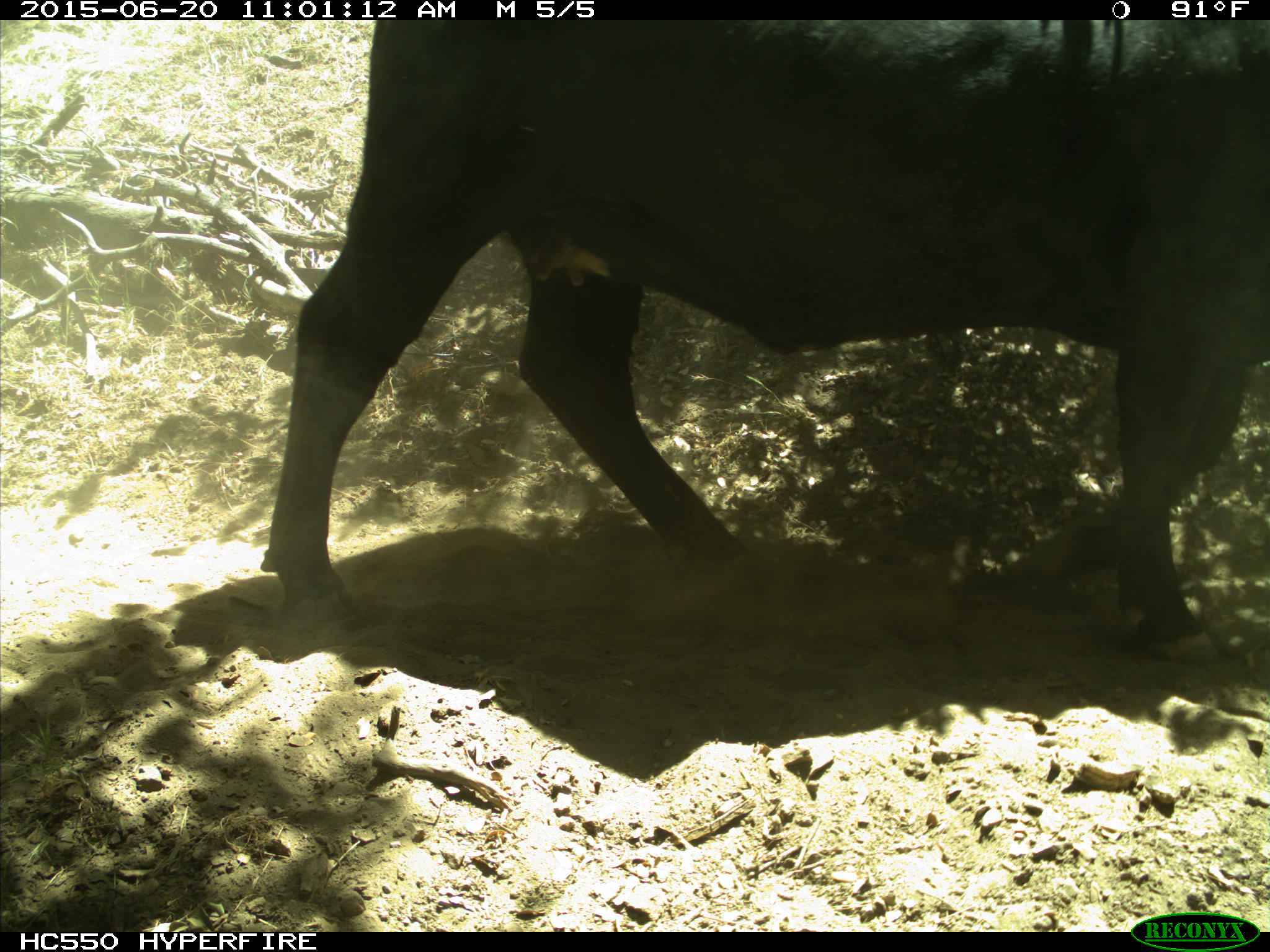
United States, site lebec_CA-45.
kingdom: Animalia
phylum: Chordata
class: Mammalia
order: Artiodactyla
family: Bovidae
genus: Bos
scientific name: Bos taurus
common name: domestic cow